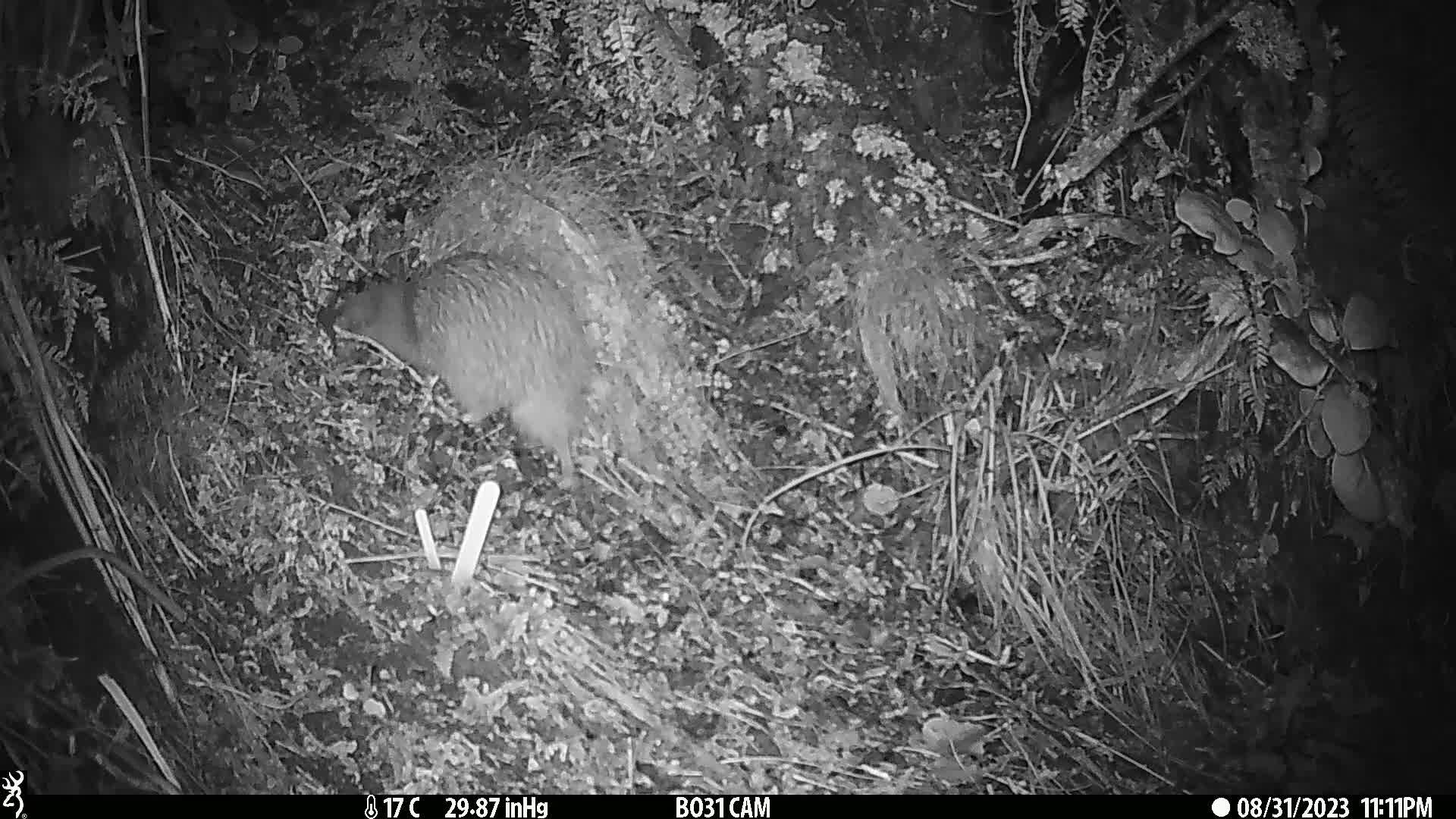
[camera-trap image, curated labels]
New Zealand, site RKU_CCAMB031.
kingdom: Animalia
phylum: Chordata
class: Aves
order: Apterygiformes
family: Apterygidae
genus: Apteryx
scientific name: Apteryx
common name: kiwi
Kiwi (Apteryx).